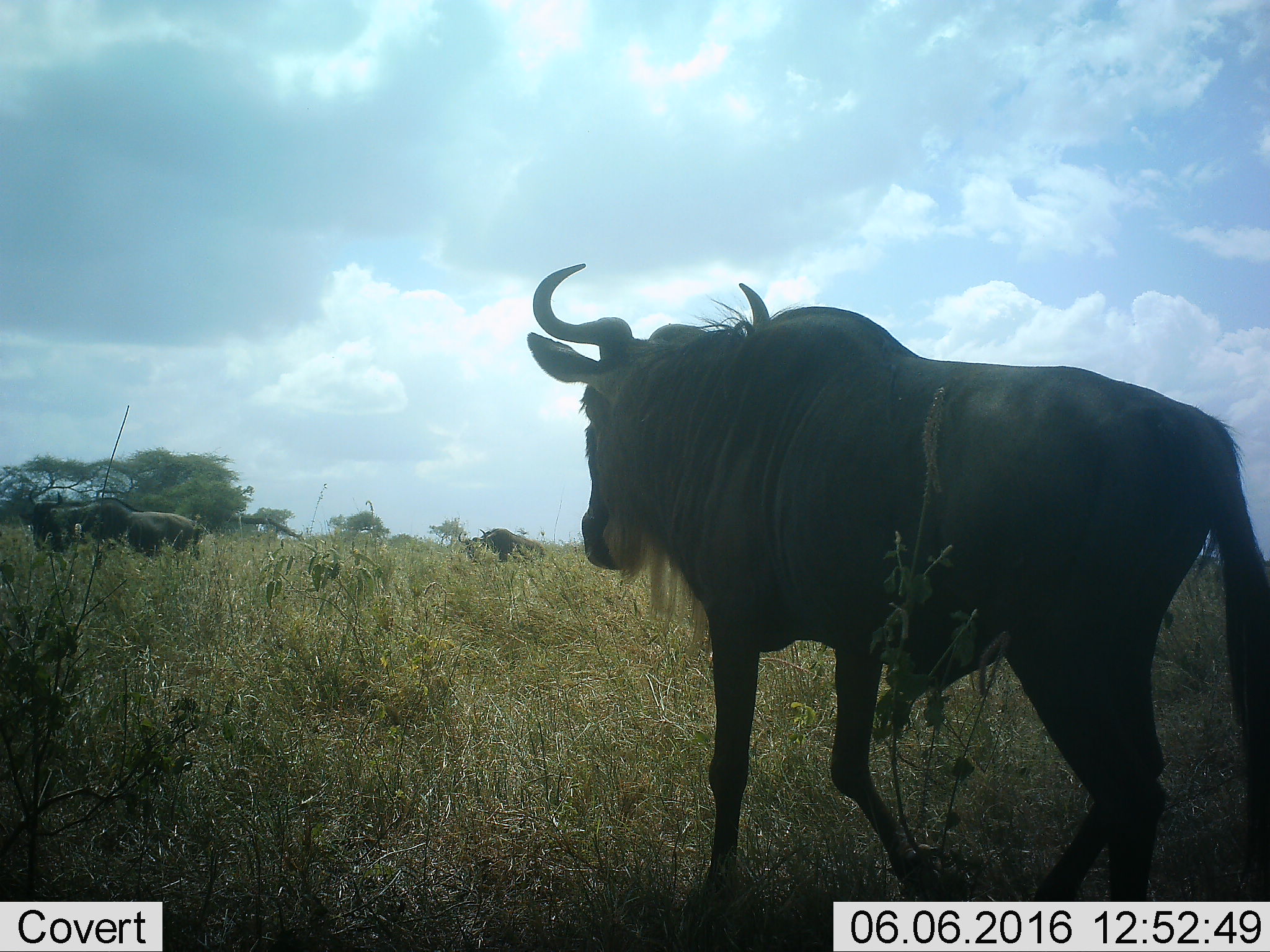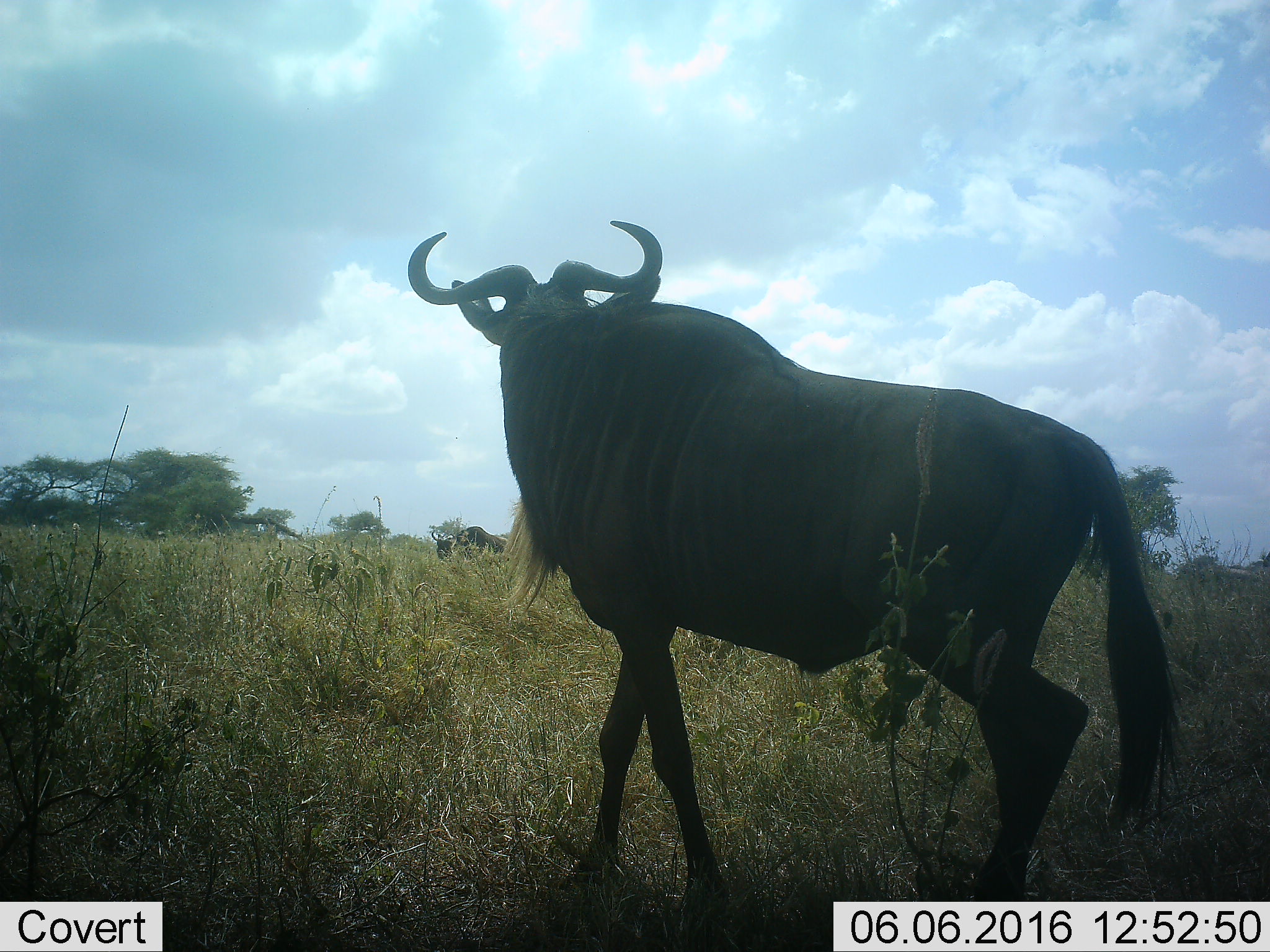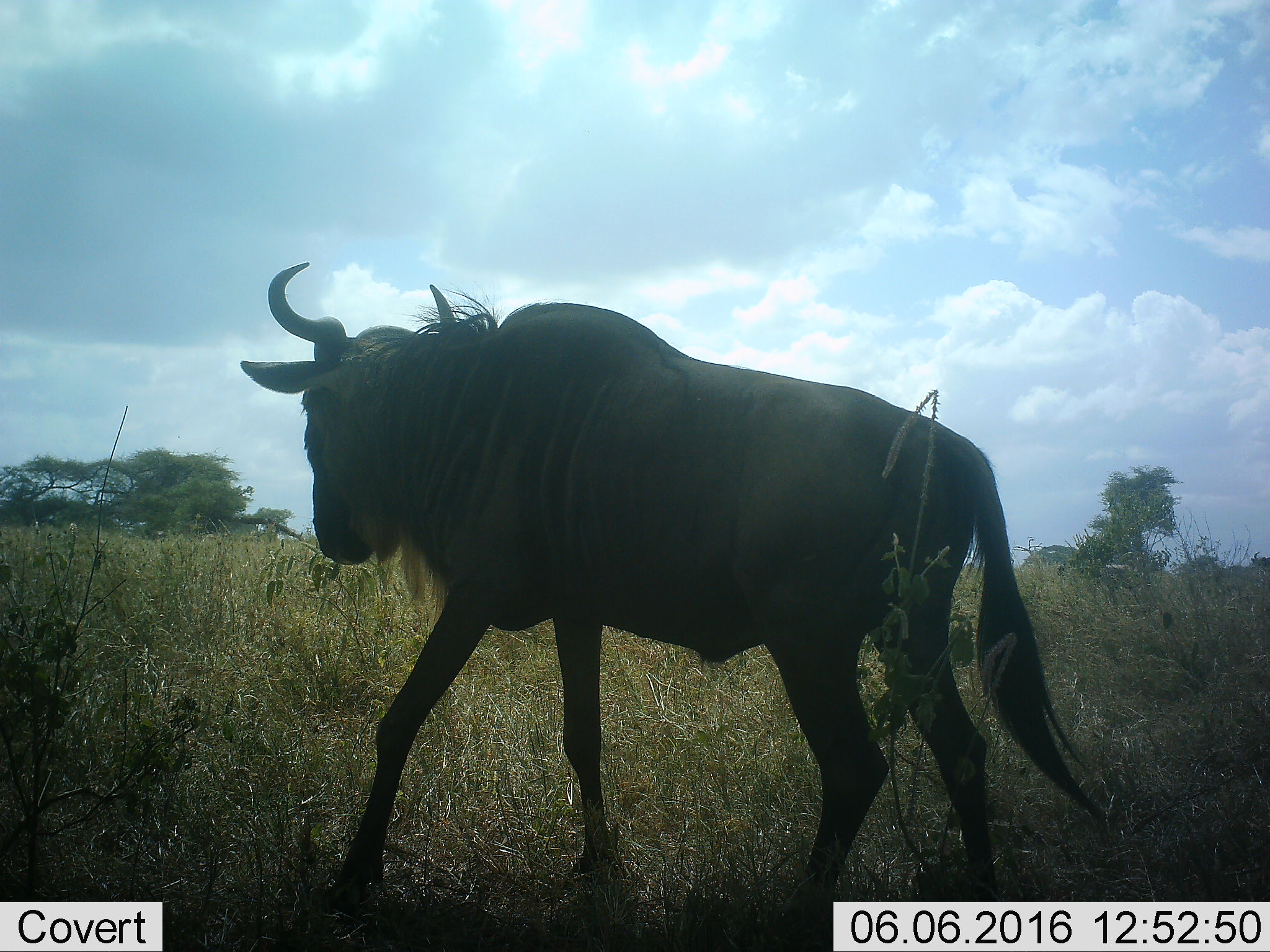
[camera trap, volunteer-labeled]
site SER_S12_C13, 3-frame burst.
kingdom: Animalia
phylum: Chordata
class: Mammalia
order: Artiodactyla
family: Bovidae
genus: Connochaetes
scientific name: Connochaetes taurinus taurinus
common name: blue wildebeest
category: wildebeestblue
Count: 5.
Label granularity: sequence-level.